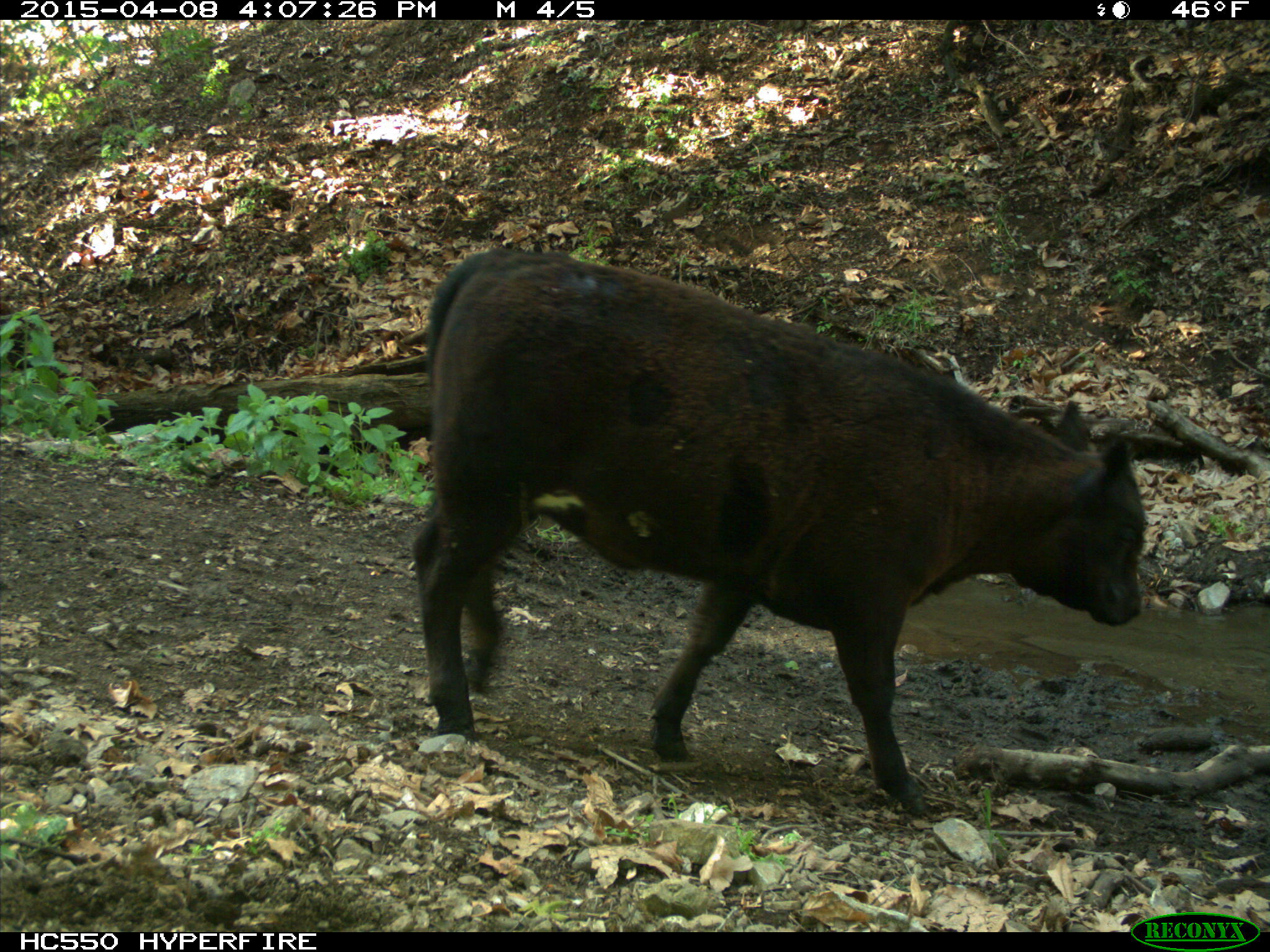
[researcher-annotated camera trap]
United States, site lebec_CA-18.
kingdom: Animalia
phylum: Chordata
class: Mammalia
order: Artiodactyla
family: Bovidae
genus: Bos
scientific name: Bos taurus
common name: domestic cow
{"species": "Bos taurus (domestic cow)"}